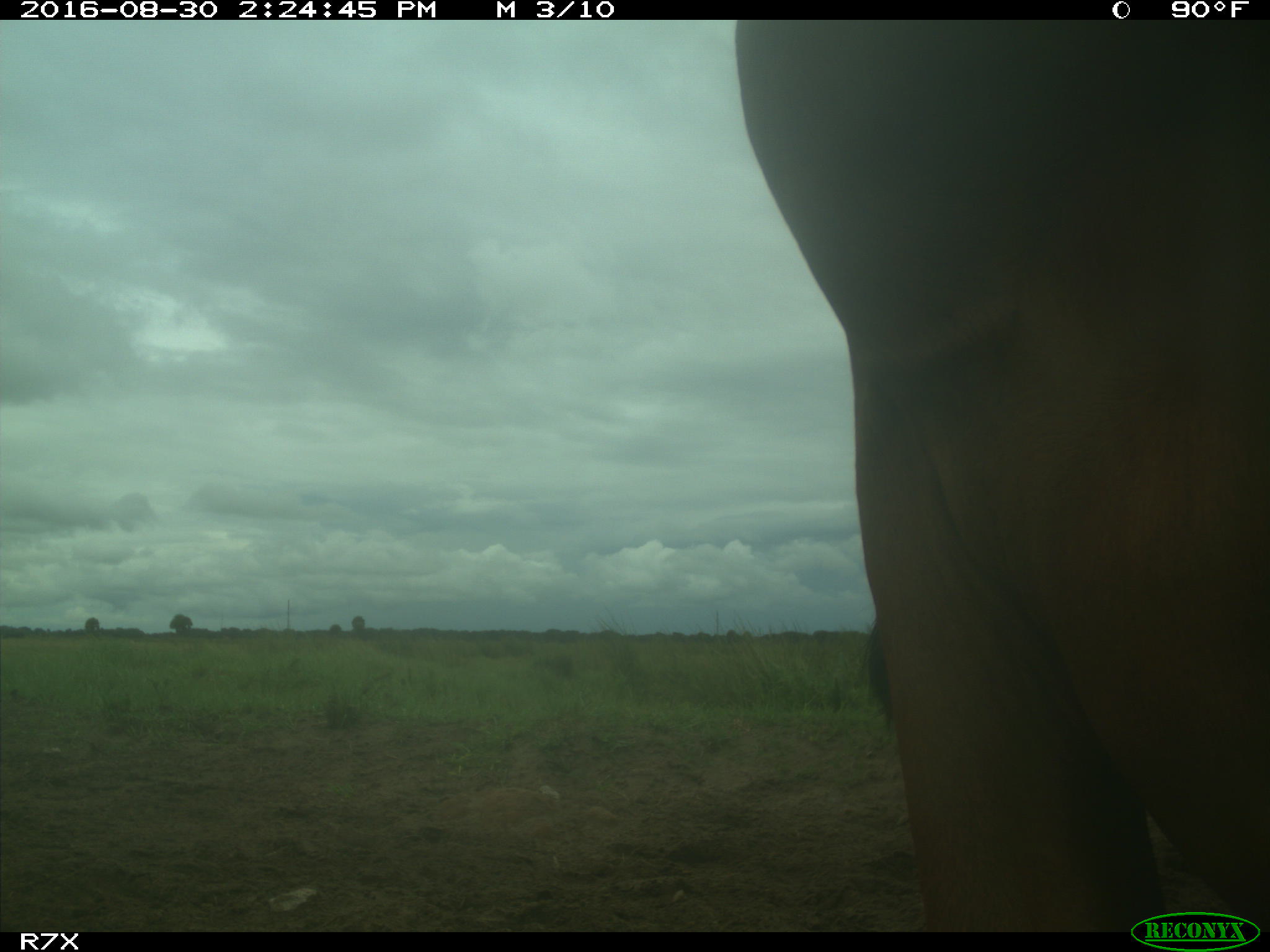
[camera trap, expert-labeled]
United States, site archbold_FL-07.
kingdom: Animalia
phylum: Chordata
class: Mammalia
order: Artiodactyla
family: Bovidae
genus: Bos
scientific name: Bos taurus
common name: domestic cow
Bos taurus (domestic cow).